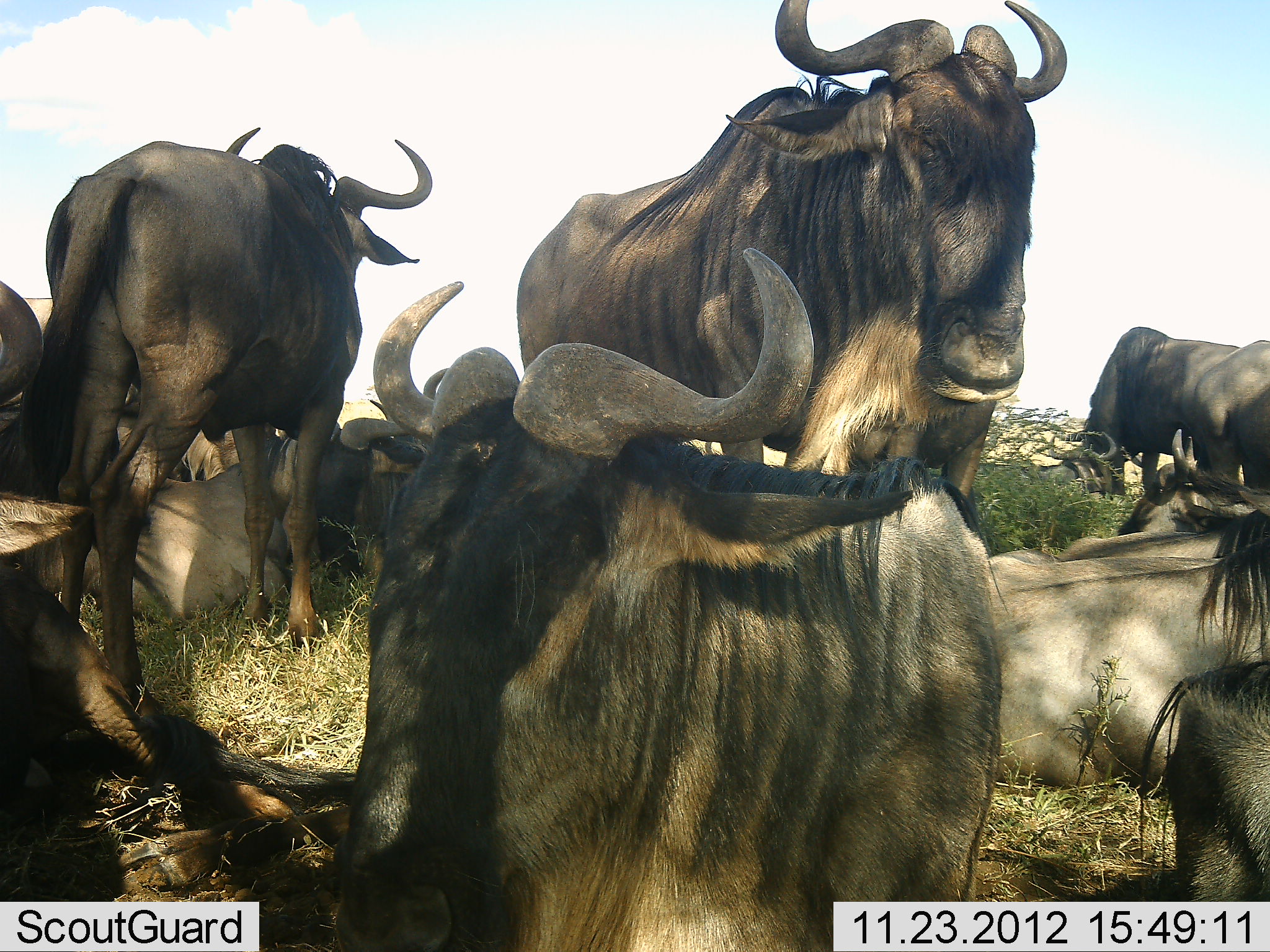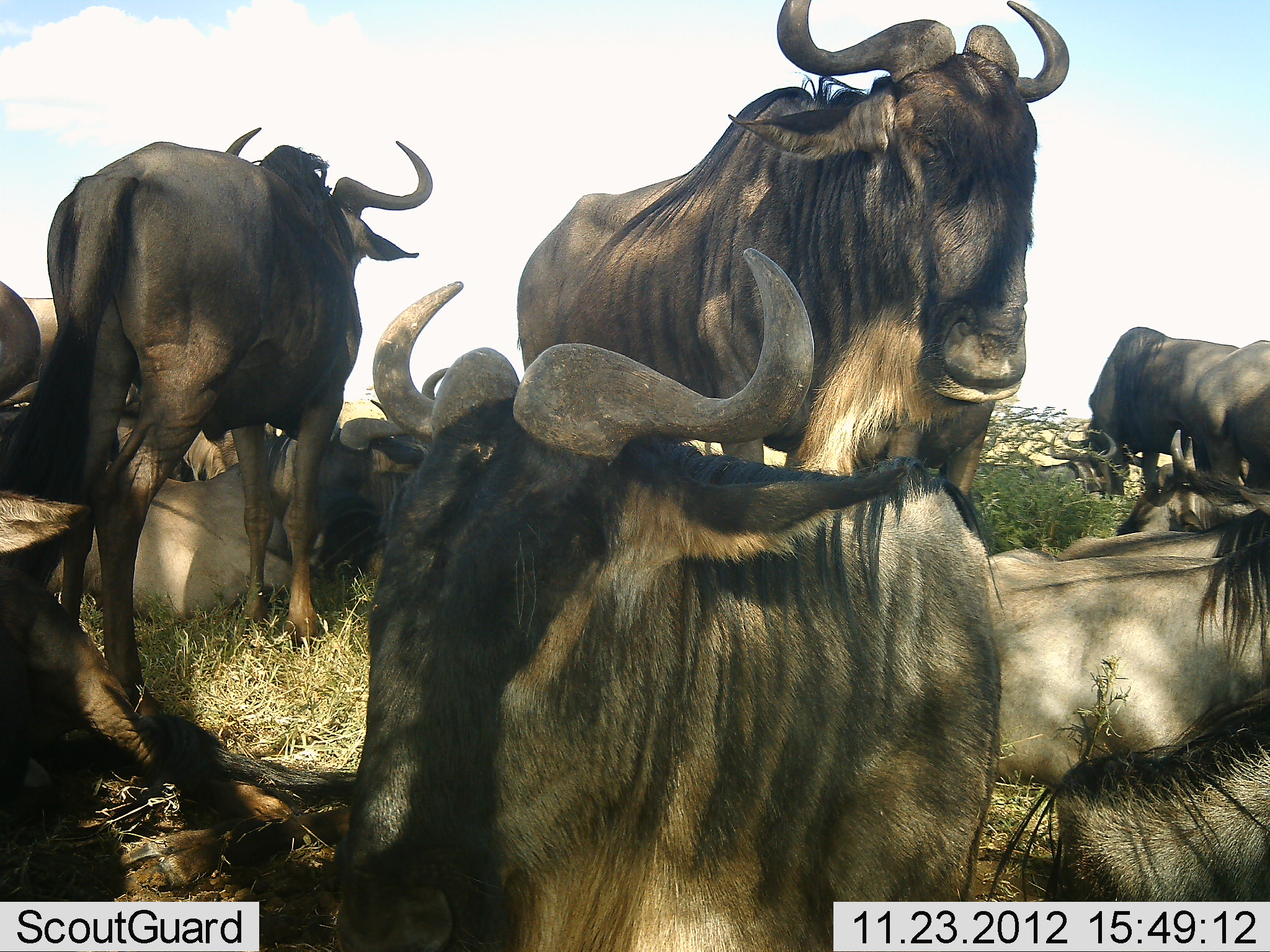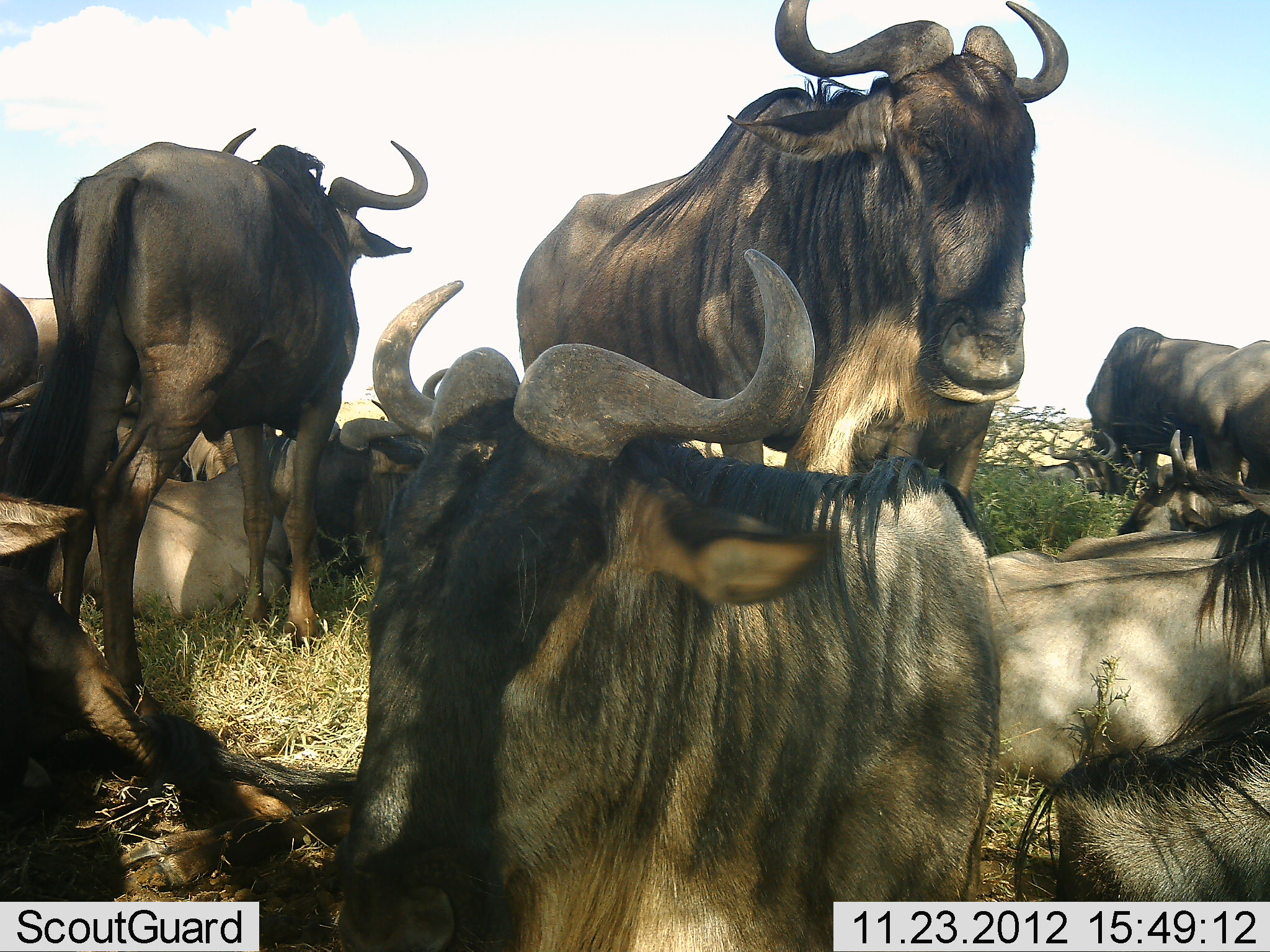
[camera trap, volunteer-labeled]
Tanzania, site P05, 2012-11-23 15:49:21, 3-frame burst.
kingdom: Animalia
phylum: Chordata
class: Mammalia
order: Artiodactyla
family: Bovidae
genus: Connochaetes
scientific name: Connochaetes taurinus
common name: blue wildebeest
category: wildebeest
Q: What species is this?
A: Wildebeest (blue wildebeest) (Connochaetes taurinus).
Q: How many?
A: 10.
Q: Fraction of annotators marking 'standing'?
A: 80%.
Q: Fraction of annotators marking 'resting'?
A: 80%.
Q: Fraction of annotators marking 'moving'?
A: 10%.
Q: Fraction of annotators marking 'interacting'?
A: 10%.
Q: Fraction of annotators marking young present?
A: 0%.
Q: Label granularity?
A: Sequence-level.